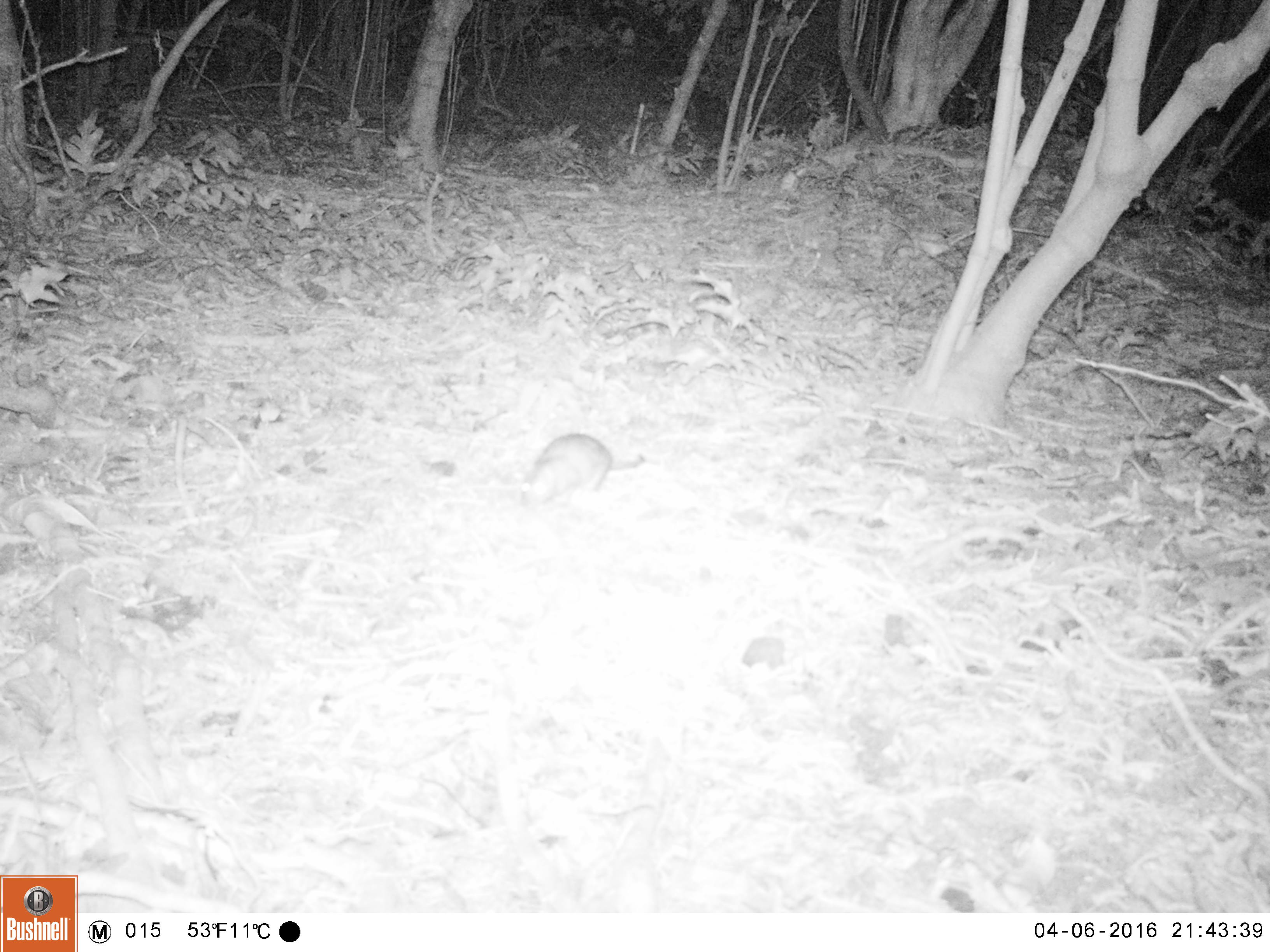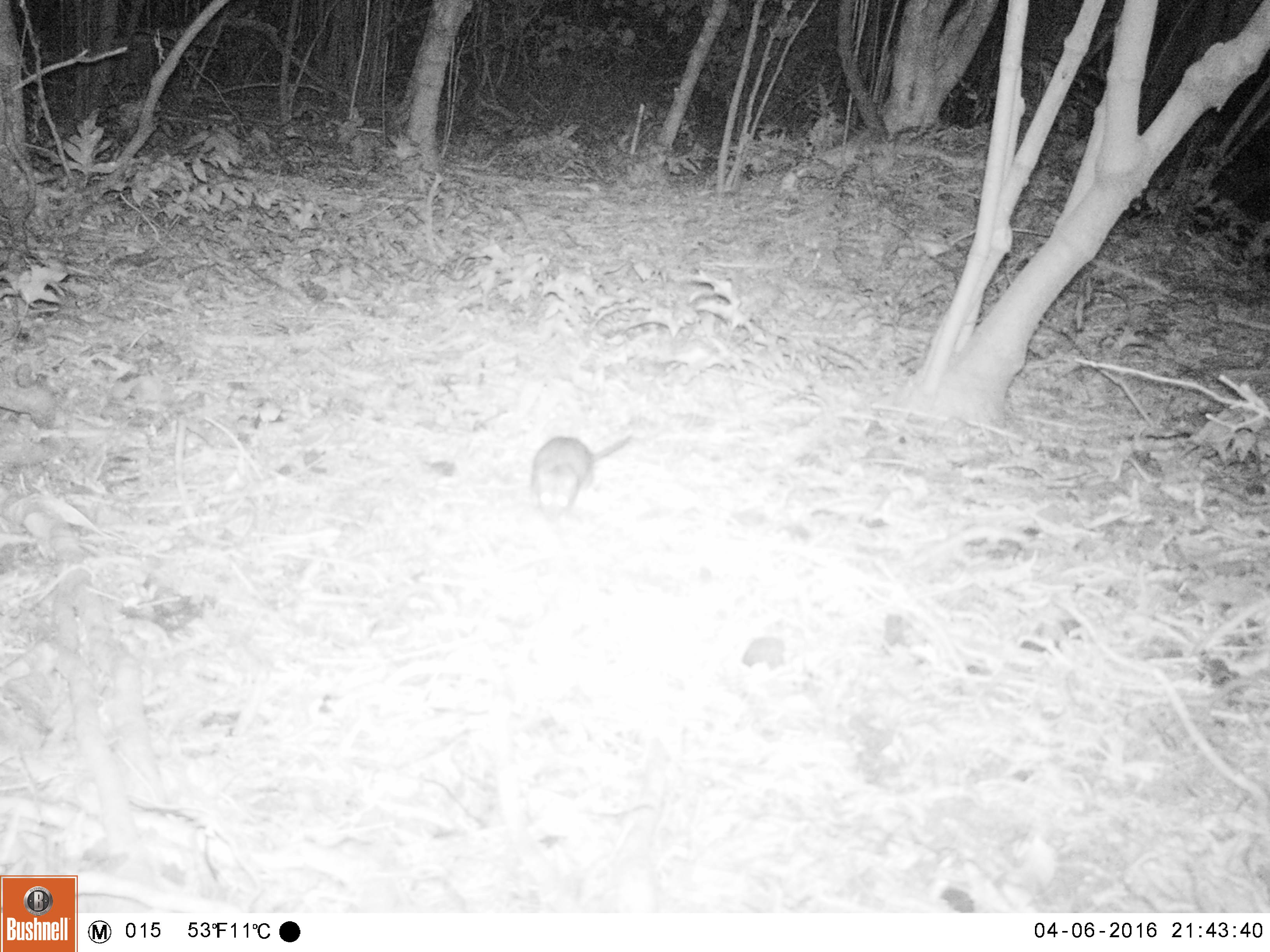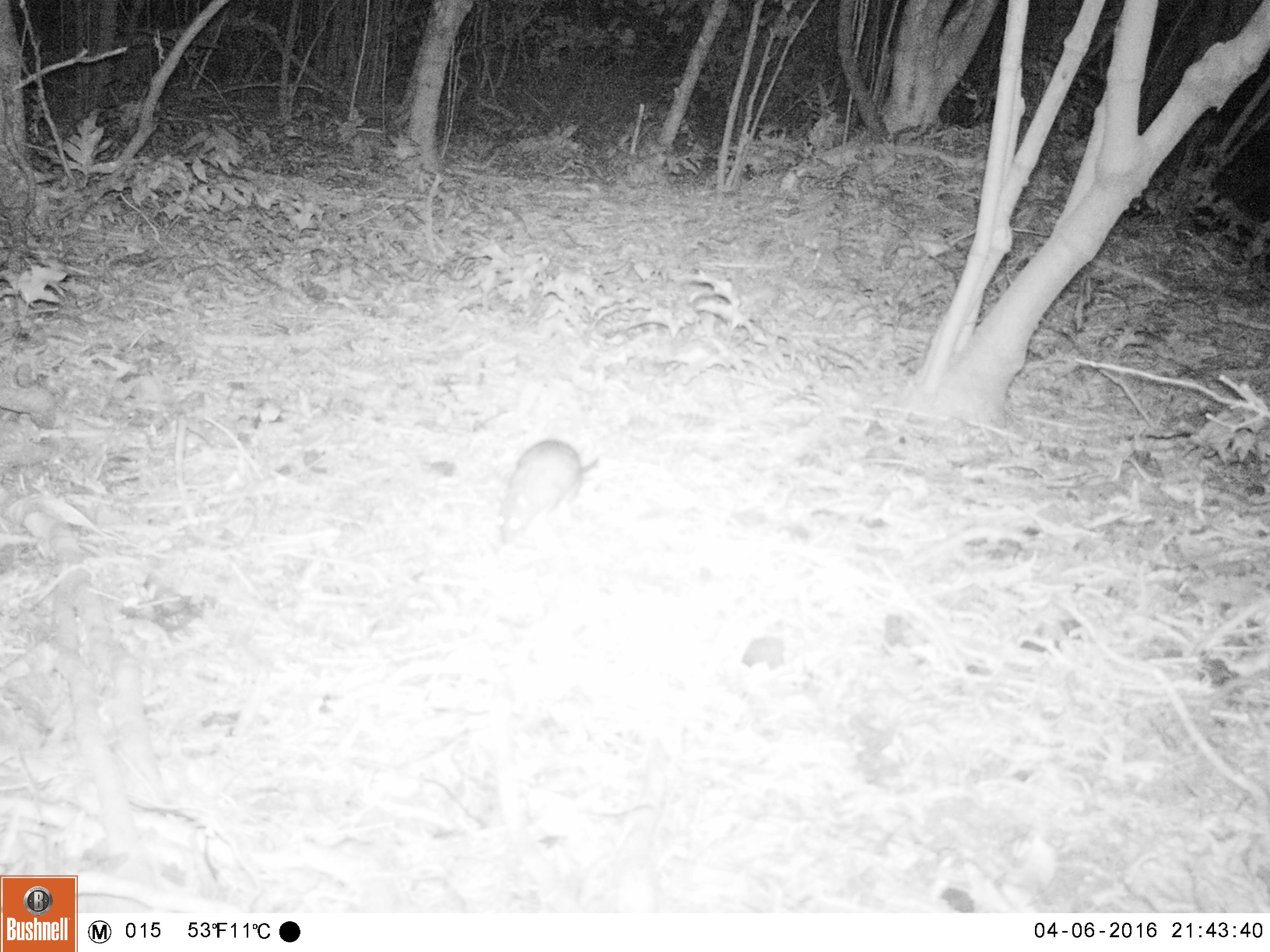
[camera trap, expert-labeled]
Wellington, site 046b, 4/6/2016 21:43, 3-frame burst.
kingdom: Animalia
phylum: Chordata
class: Mammalia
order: Rodentia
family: Muridae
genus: Rattus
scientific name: Rattus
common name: rat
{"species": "rat (Rattus)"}